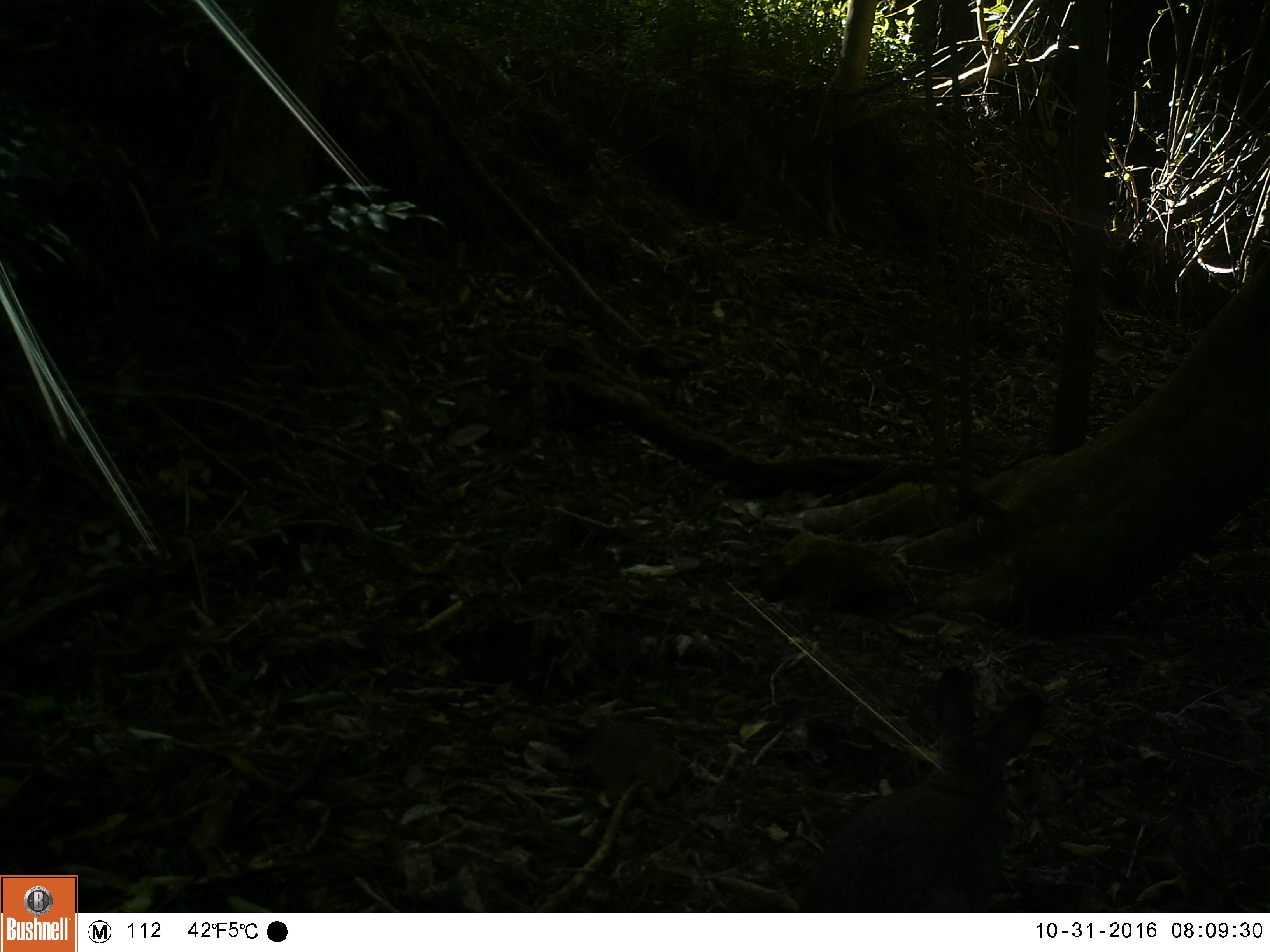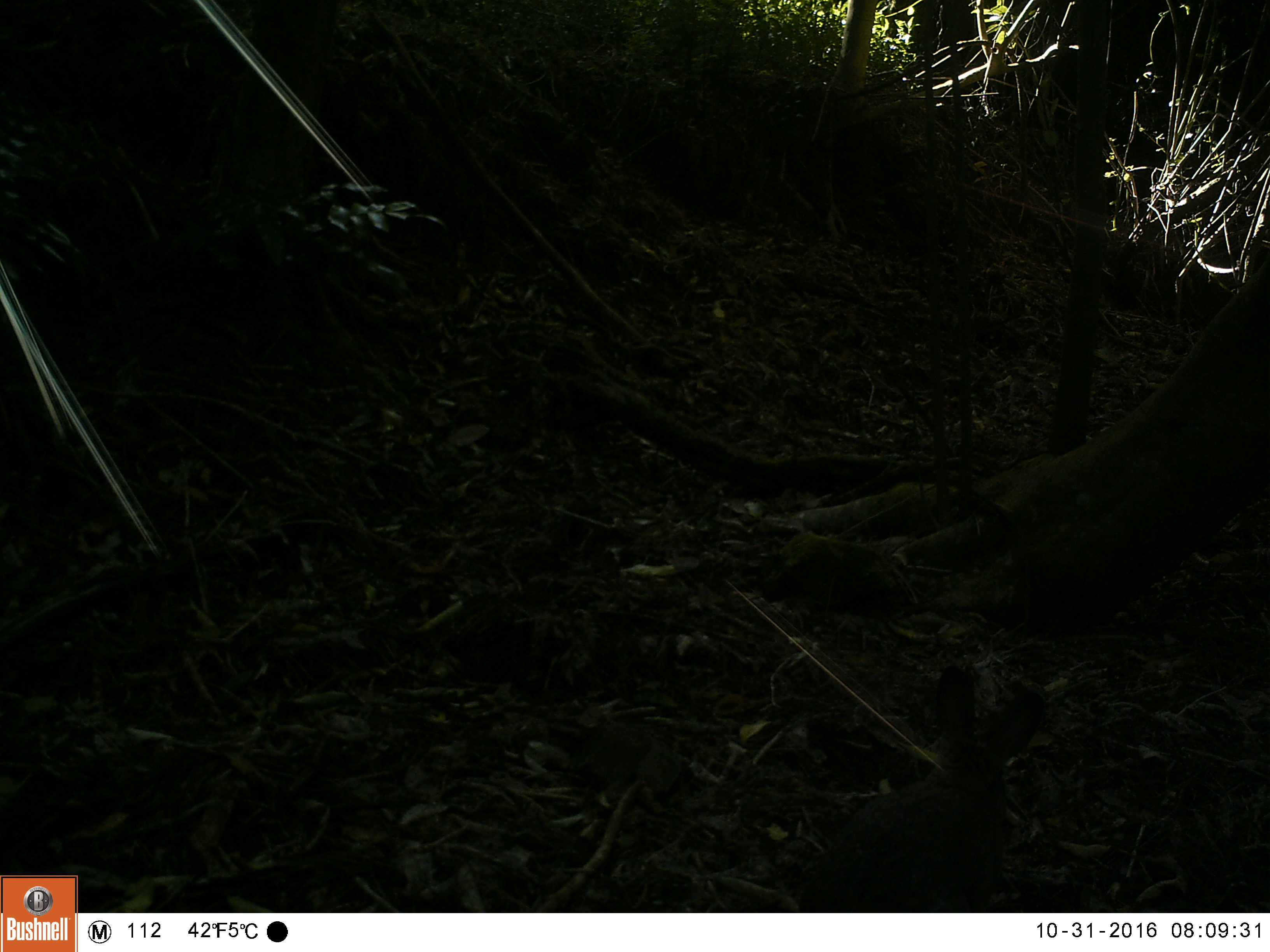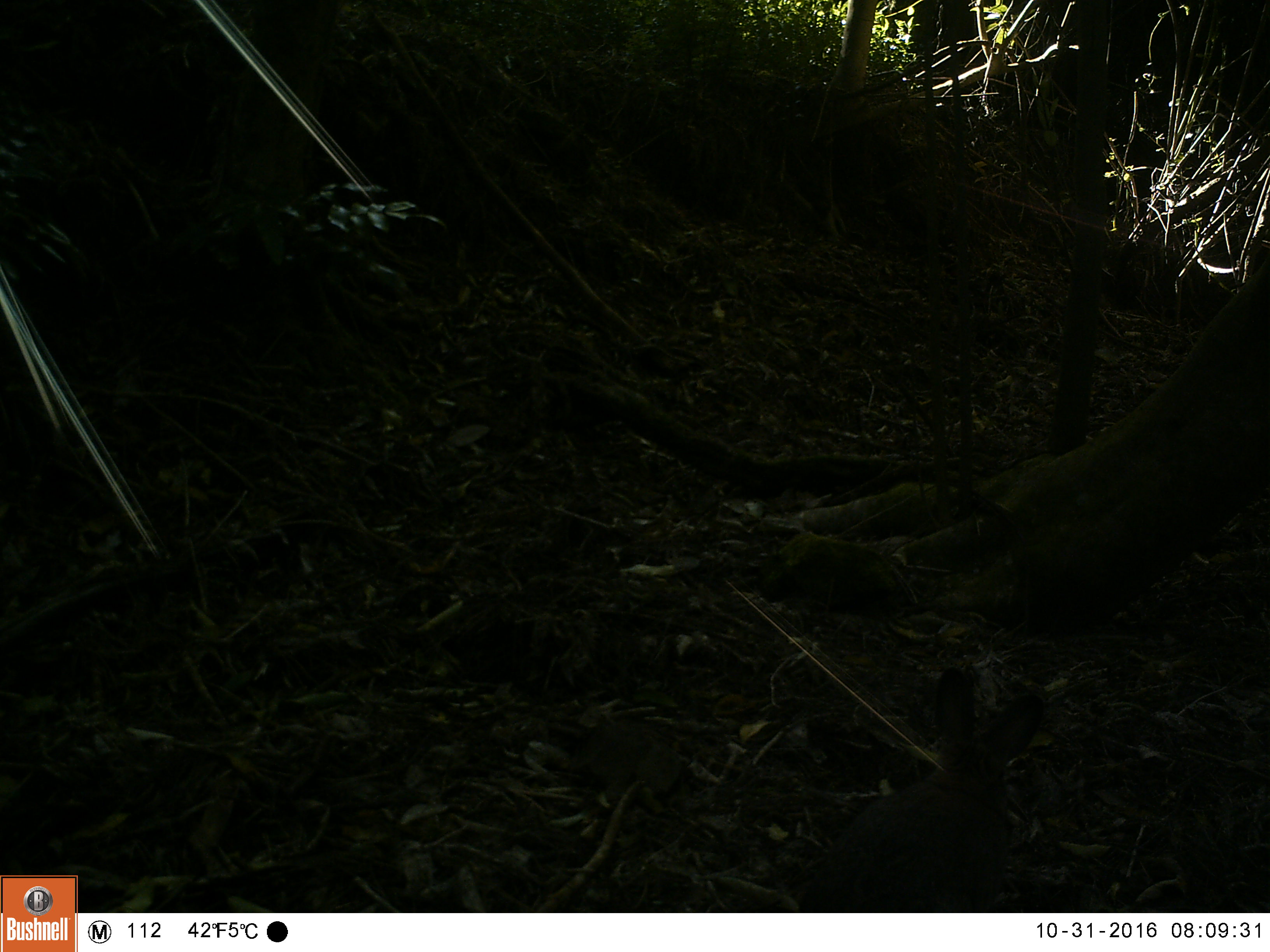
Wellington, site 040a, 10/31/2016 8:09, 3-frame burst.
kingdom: Animalia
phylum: Chordata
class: Mammalia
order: Lagomorpha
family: Leporidae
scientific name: Leporidae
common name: rabbit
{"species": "rabbit (Leporidae)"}